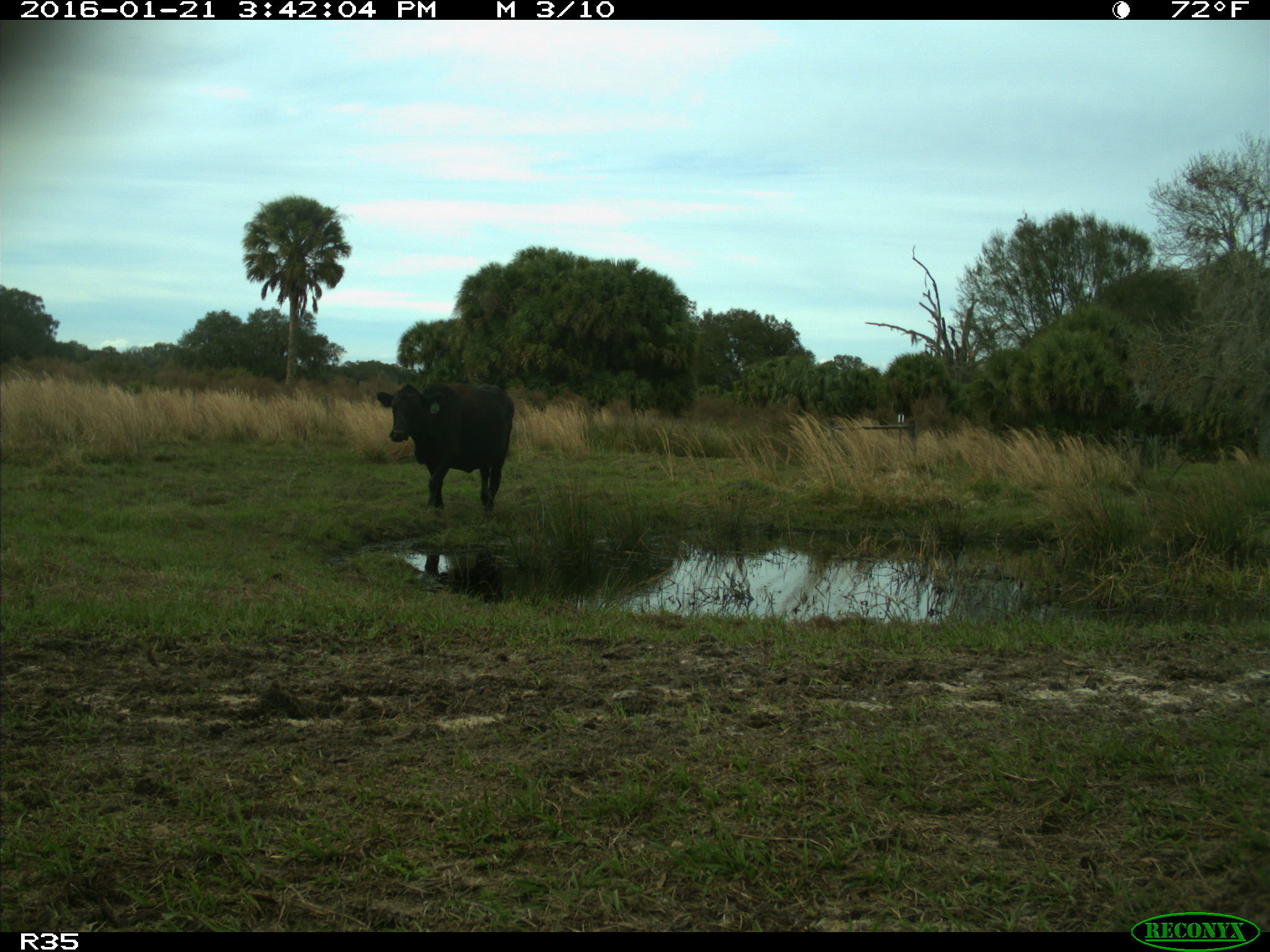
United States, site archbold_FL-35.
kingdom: Animalia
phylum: Chordata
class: Mammalia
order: Artiodactyla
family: Bovidae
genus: Bos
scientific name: Bos taurus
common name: domestic cow